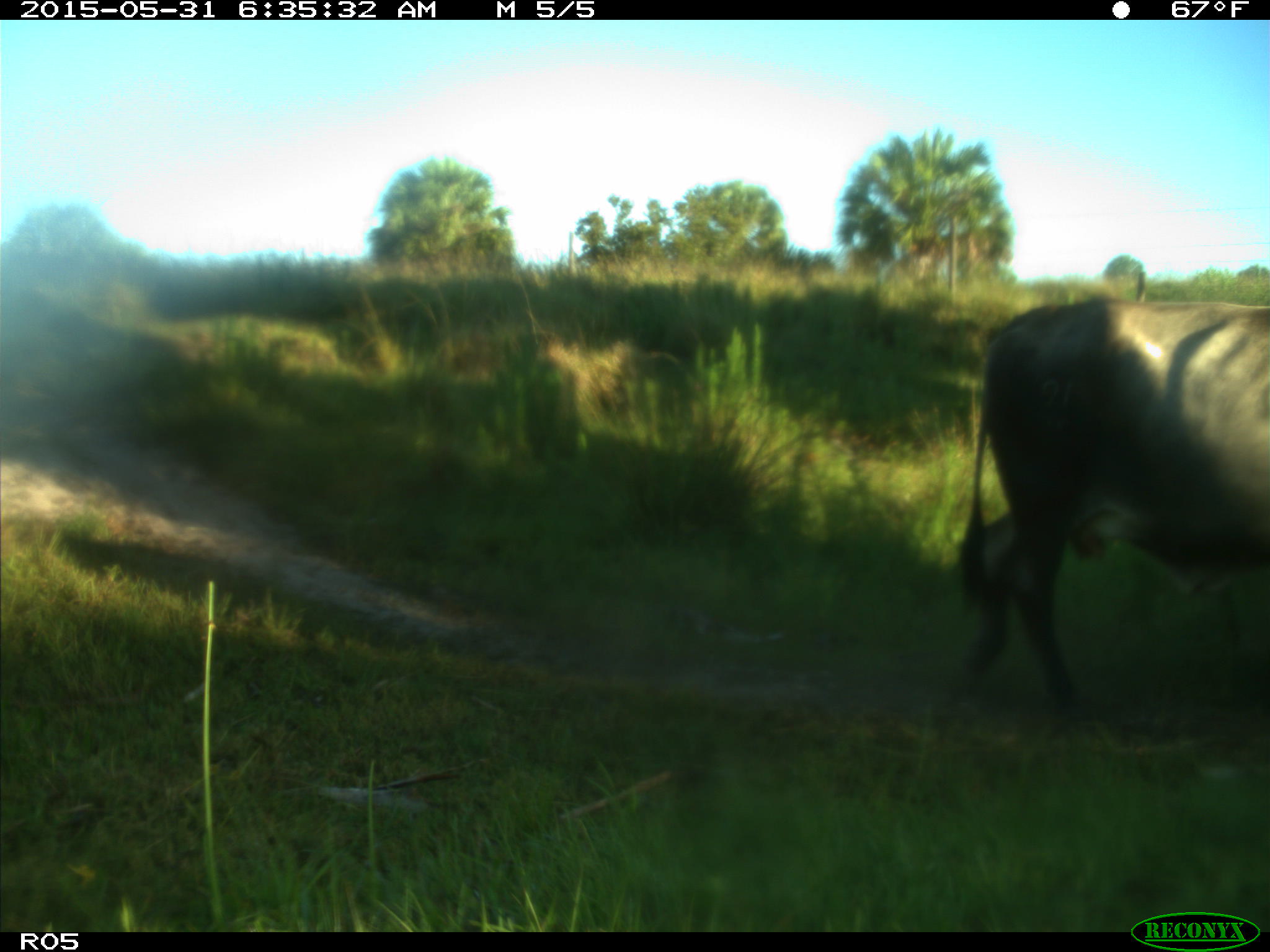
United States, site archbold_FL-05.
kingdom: Animalia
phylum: Chordata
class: Mammalia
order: Artiodactyla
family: Bovidae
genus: Bos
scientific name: Bos taurus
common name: domestic cow